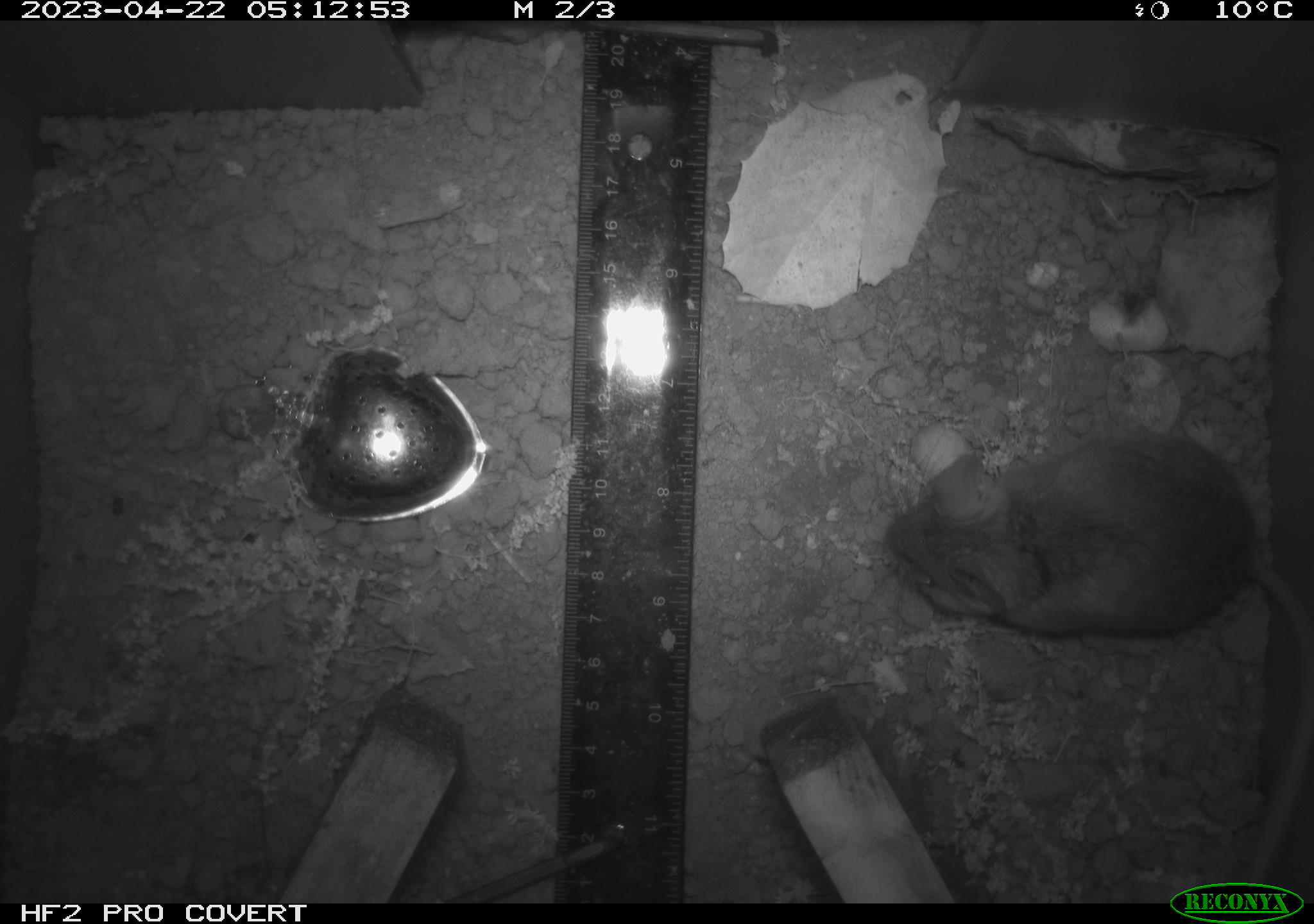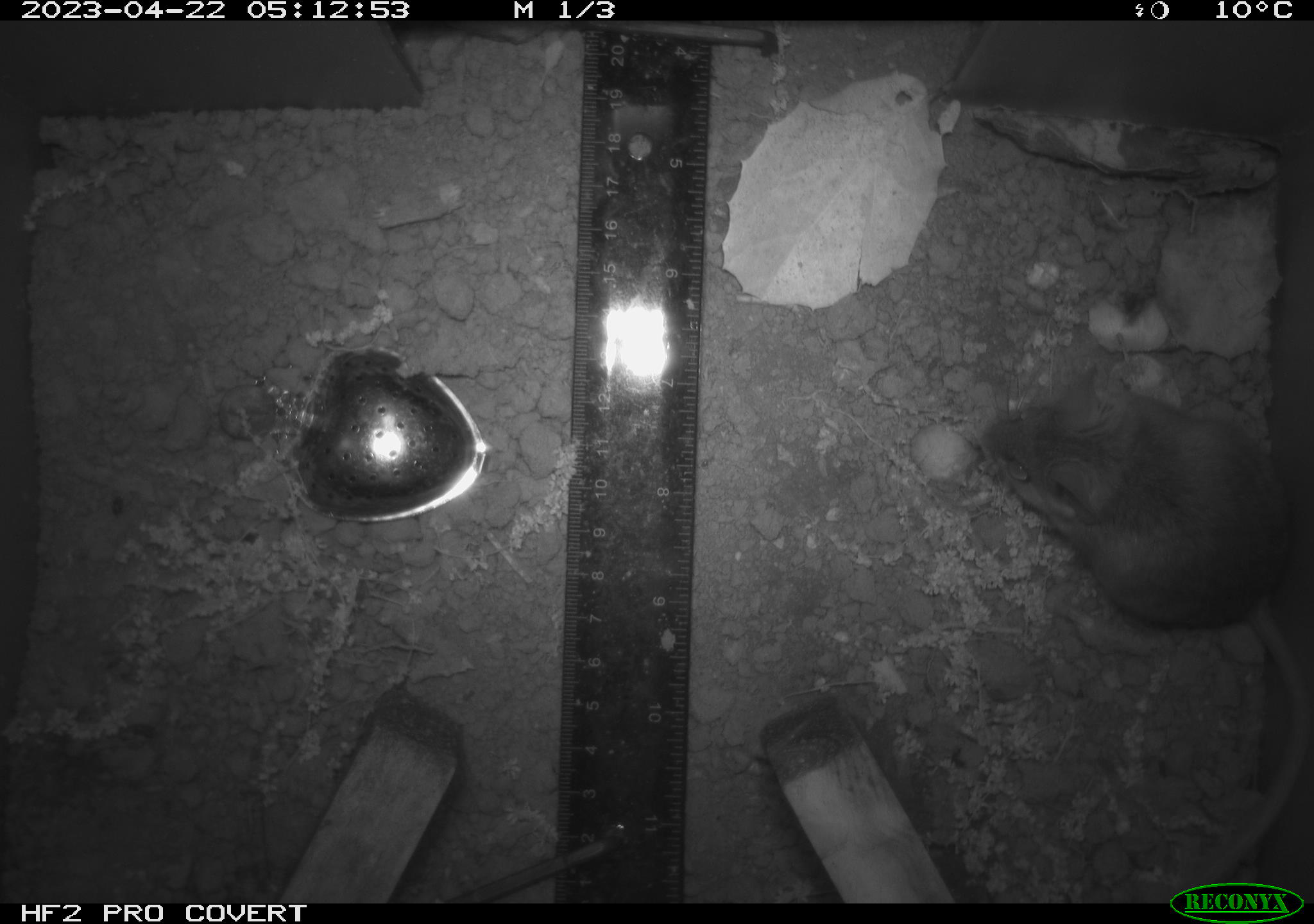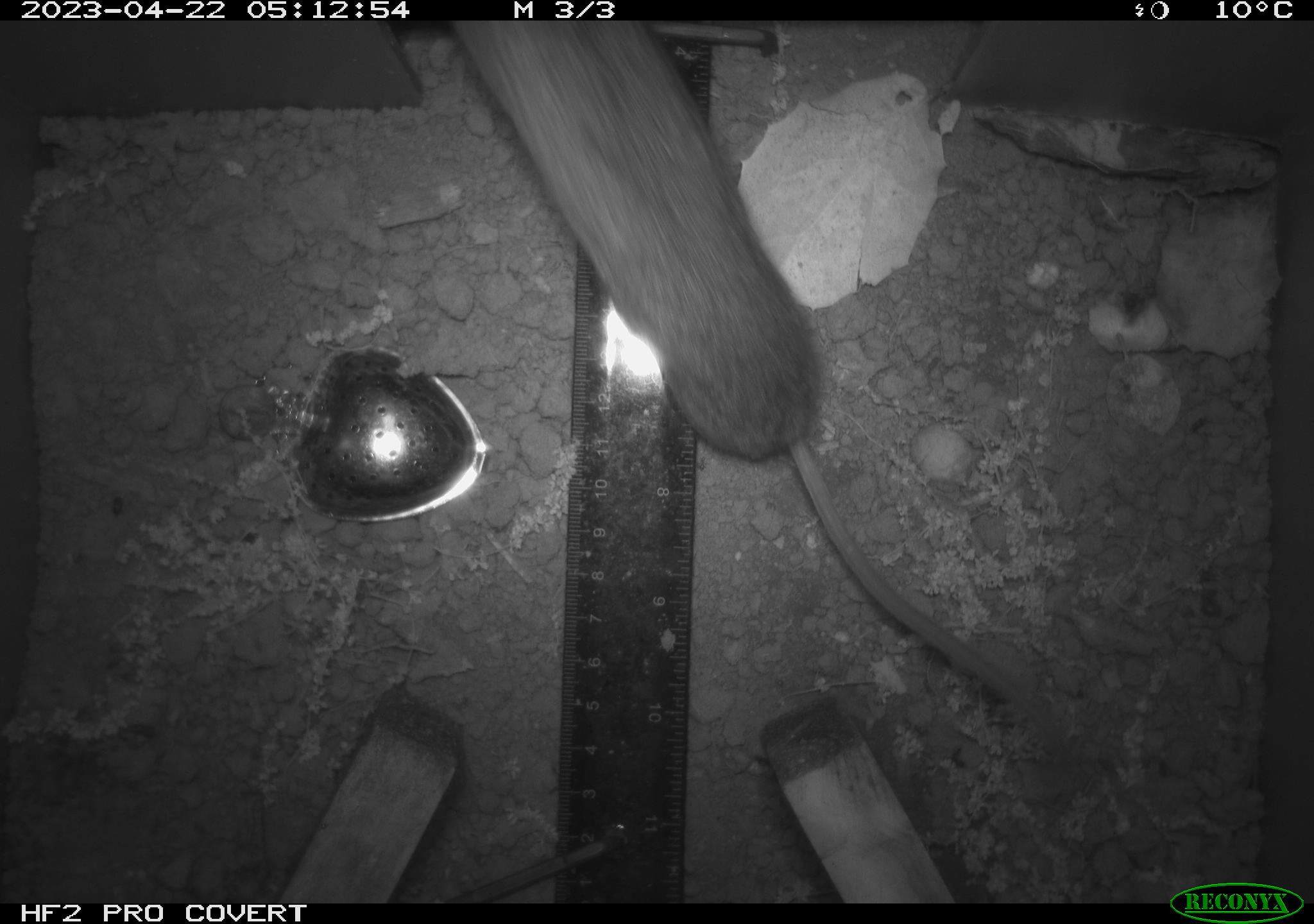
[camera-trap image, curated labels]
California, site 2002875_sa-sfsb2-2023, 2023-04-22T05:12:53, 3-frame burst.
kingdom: Animalia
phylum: Chordata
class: Mammalia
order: Rodentia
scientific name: Rodentia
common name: mouse species